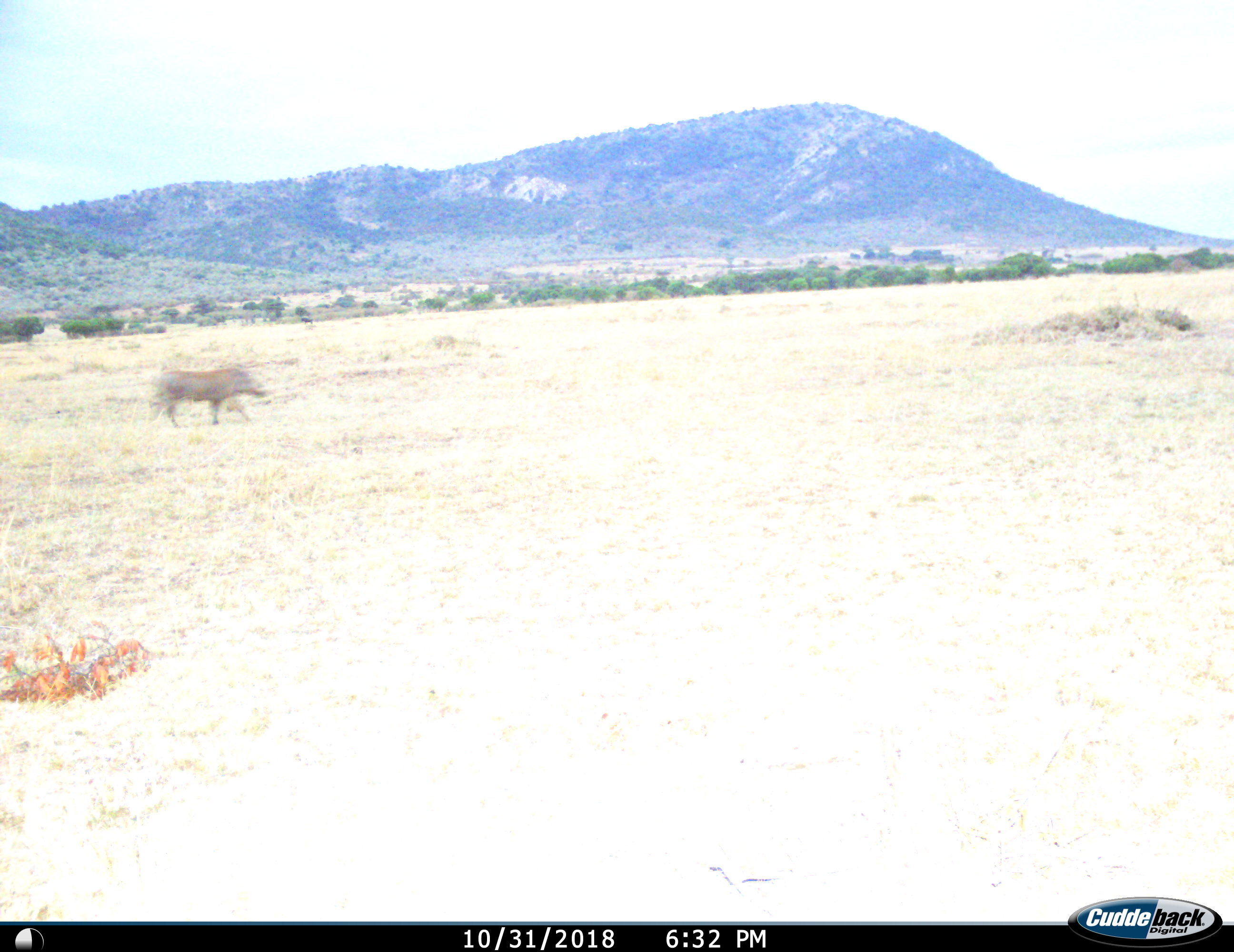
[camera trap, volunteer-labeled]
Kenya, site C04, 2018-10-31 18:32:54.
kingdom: Animalia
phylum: Chordata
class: Mammalia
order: Artiodactyla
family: Suidae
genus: Phacochoerus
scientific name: Phacochoerus africanus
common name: warthog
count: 1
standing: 0%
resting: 0%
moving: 100%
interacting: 0%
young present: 0%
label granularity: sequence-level